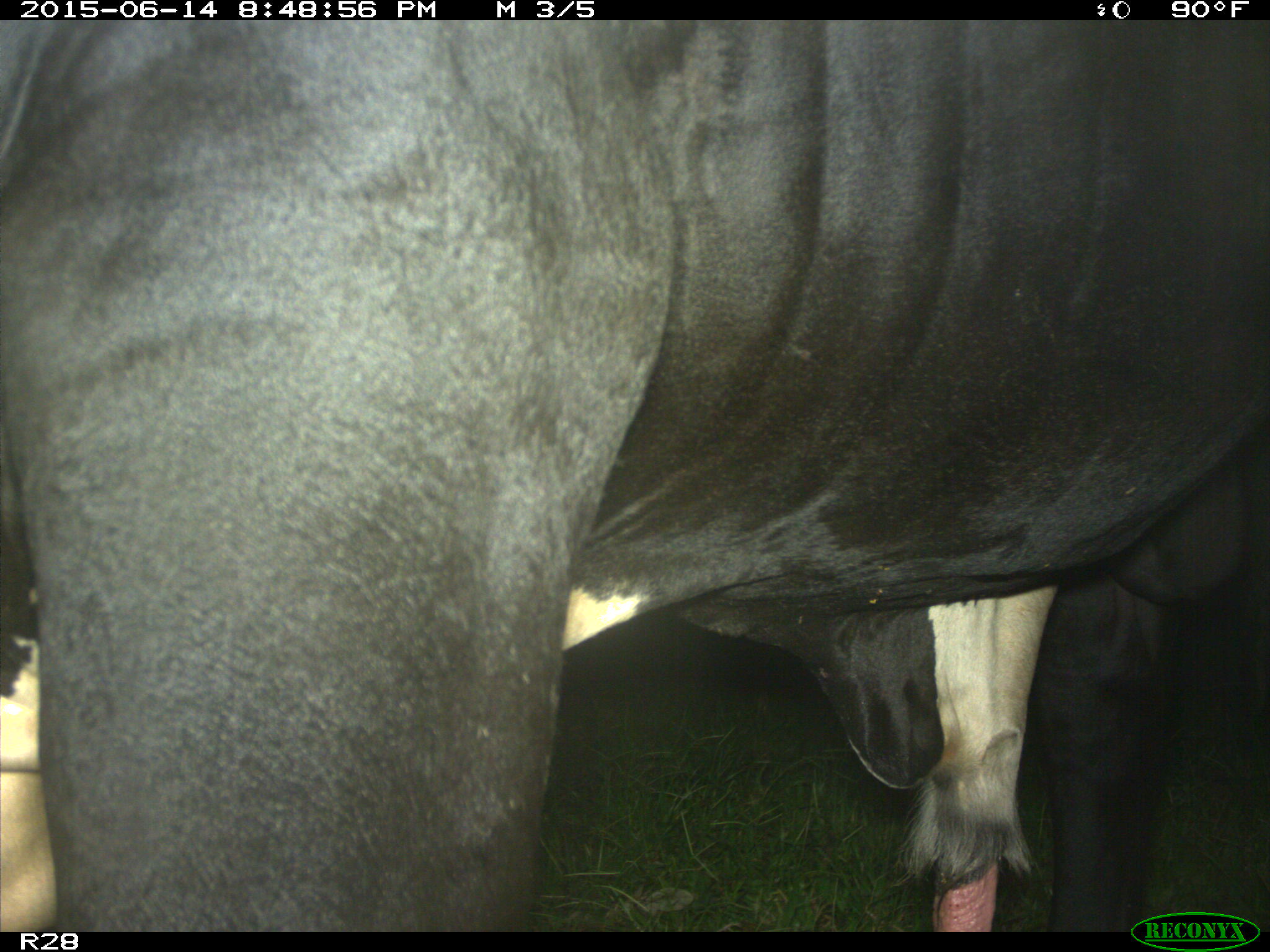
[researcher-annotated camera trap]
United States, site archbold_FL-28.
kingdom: Animalia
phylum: Chordata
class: Mammalia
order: Artiodactyla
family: Bovidae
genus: Bos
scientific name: Bos taurus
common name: domestic cow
Bos taurus (domestic cow).